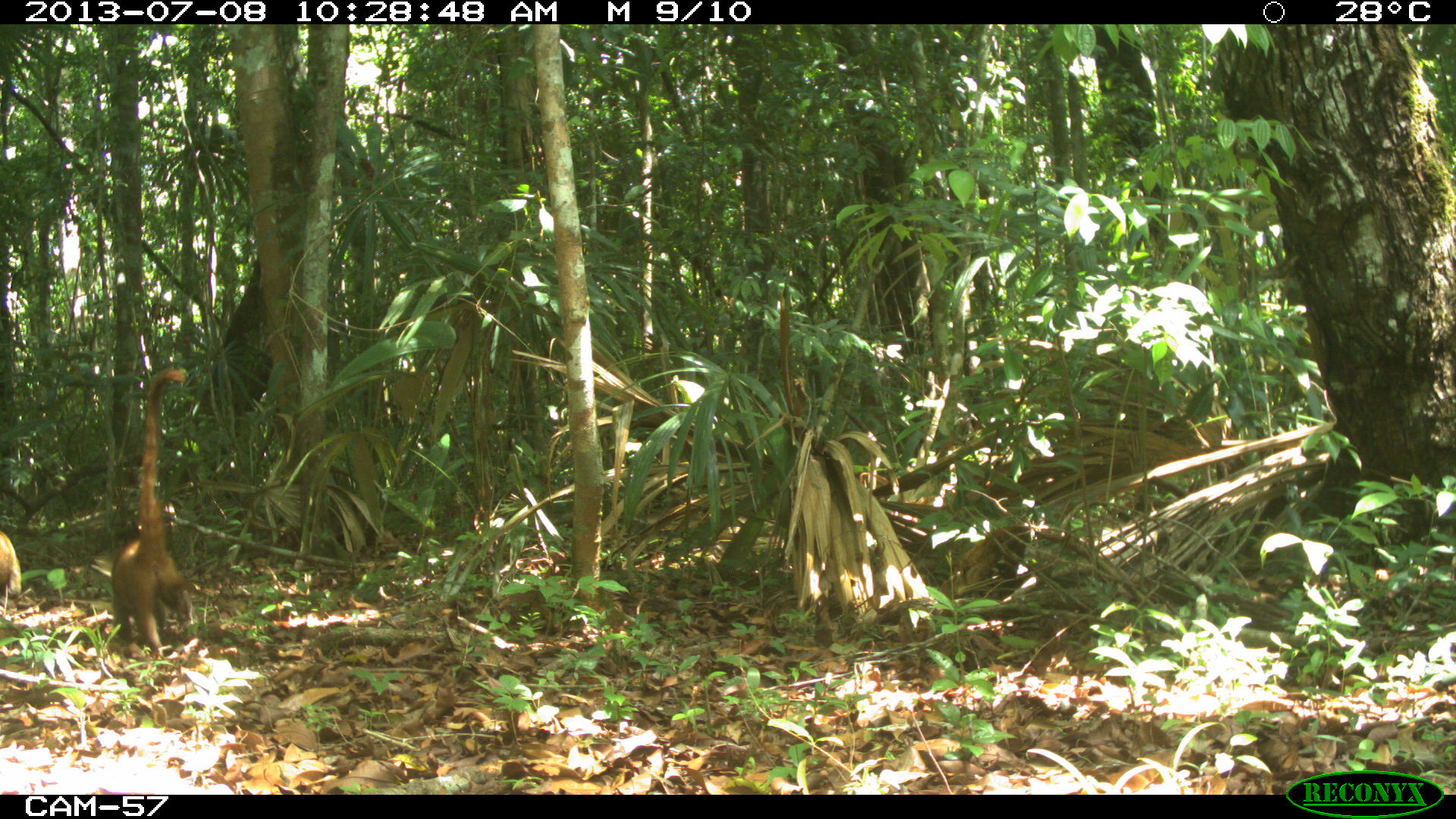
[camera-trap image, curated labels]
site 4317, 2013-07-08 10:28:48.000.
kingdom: Animalia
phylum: Chordata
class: Mammalia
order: Carnivora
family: Procyonidae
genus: Nasua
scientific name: Nasua narica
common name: white-nosed coati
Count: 2.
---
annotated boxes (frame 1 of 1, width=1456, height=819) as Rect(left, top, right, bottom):
nasua narica: Rect(110, 366, 195, 659); Rect(0, 530, 22, 613)